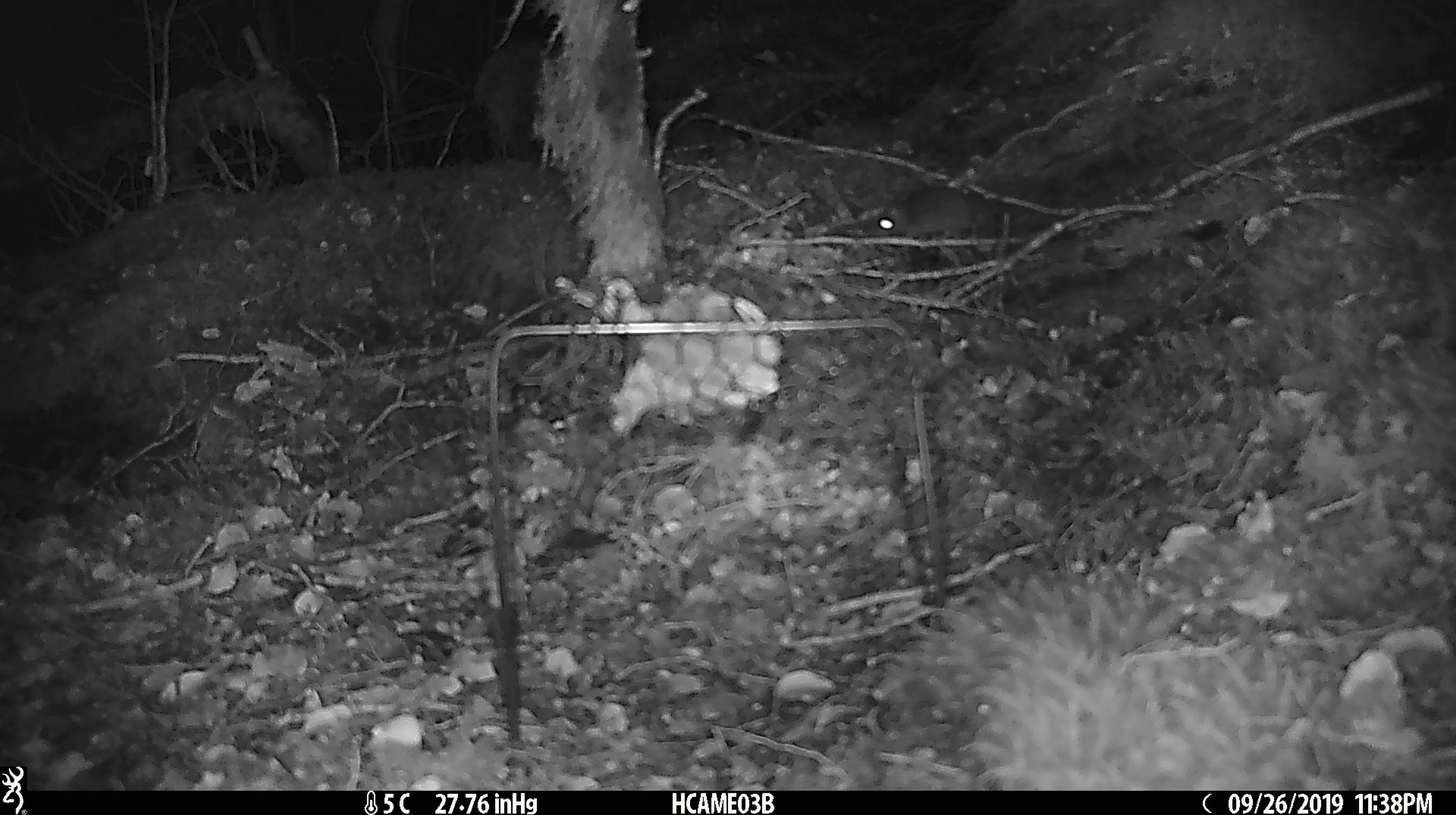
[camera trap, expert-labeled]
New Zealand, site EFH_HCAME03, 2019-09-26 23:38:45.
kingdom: Animalia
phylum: Chordata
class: Mammalia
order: Rodentia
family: Muridae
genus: Mus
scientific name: Mus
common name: mouse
Mouse (Mus).